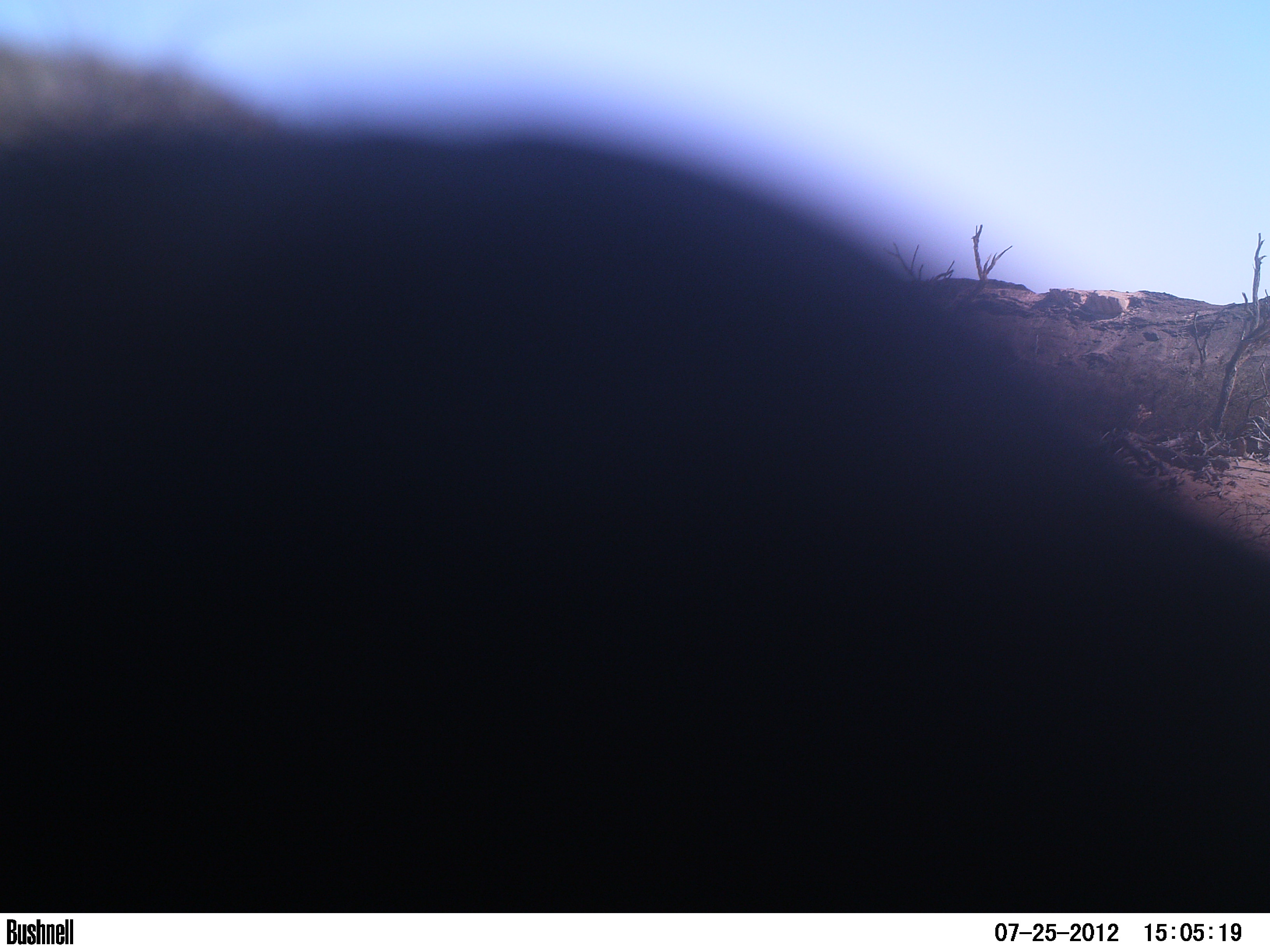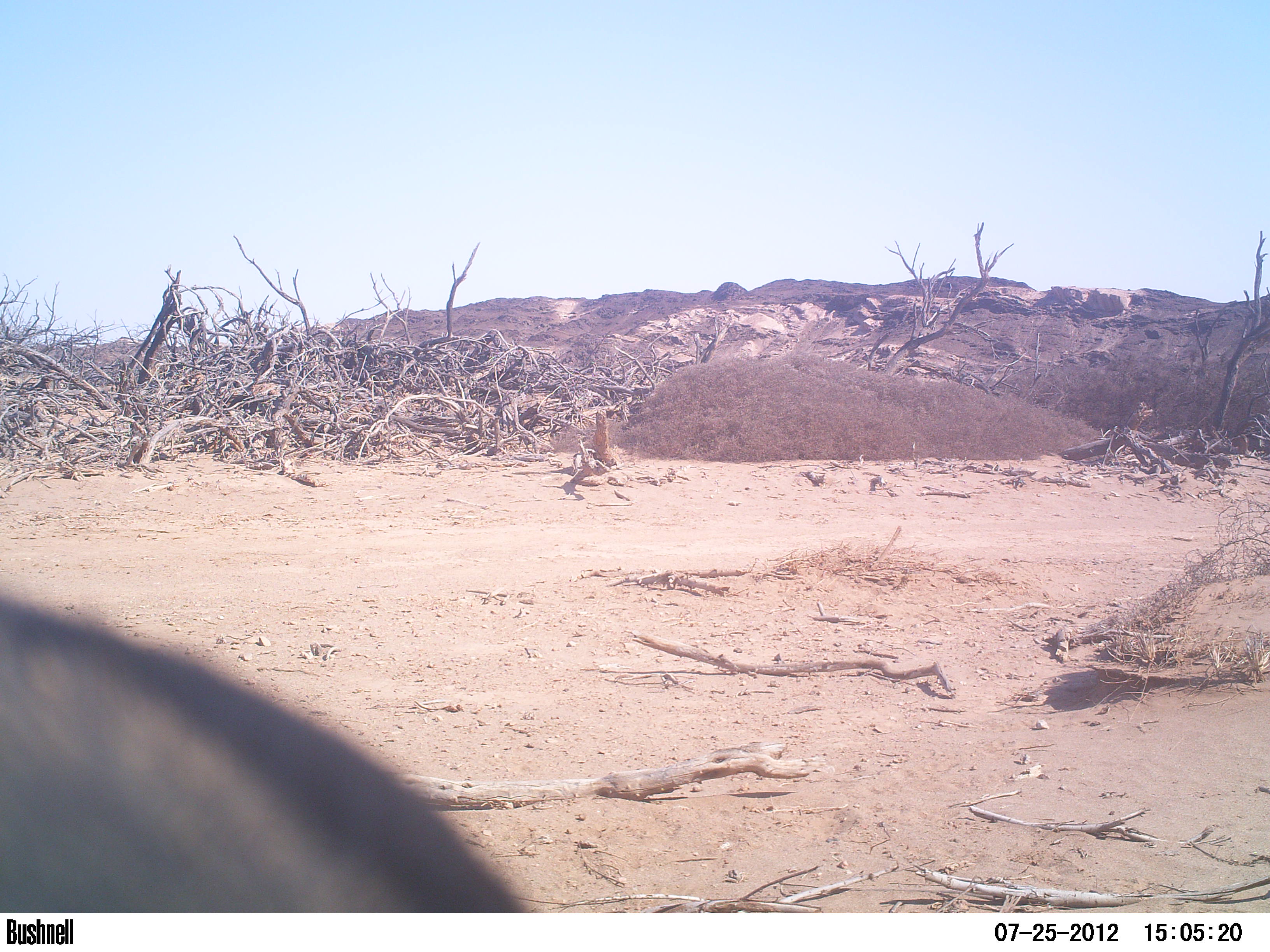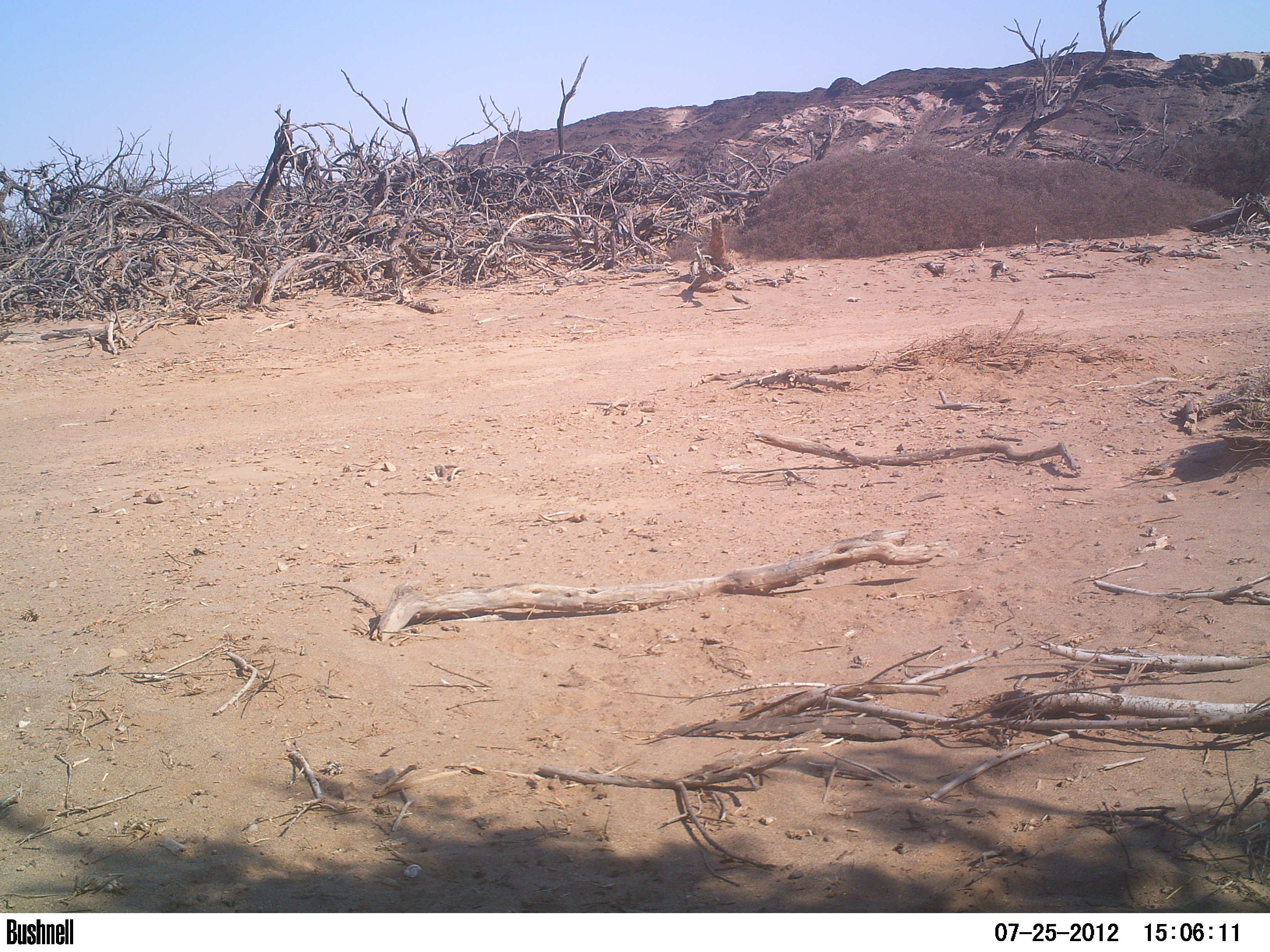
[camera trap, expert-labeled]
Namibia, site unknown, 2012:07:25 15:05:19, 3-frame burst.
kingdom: Animalia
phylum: Chordata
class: Mammalia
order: Carnivora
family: Mustelidae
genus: Mellivora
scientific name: Mellivora capensis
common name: ratel